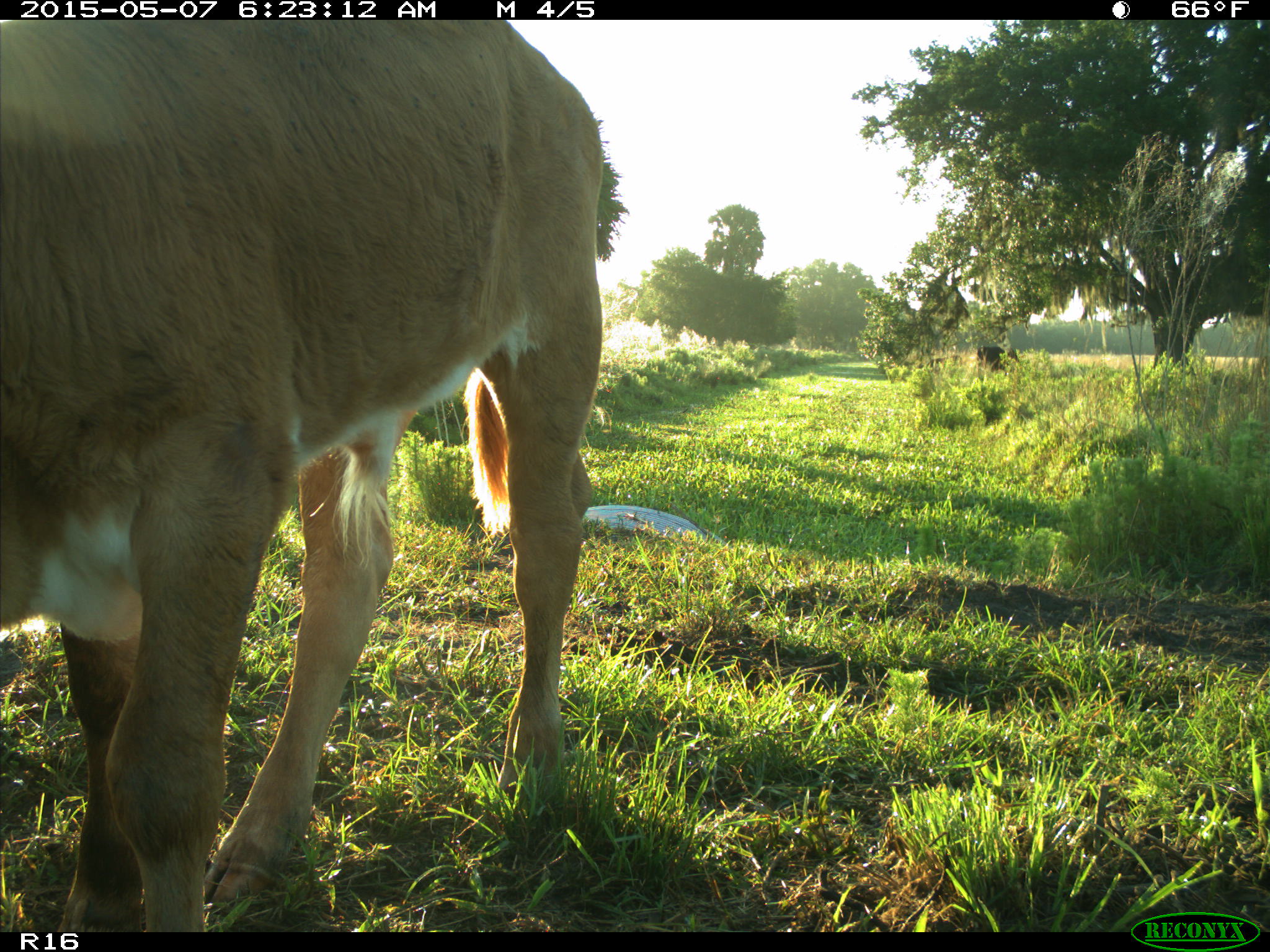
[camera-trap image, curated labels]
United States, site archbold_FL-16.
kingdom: Animalia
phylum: Chordata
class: Mammalia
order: Artiodactyla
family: Bovidae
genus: Bos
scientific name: Bos taurus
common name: domestic cow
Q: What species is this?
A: Bos taurus (domestic cow).